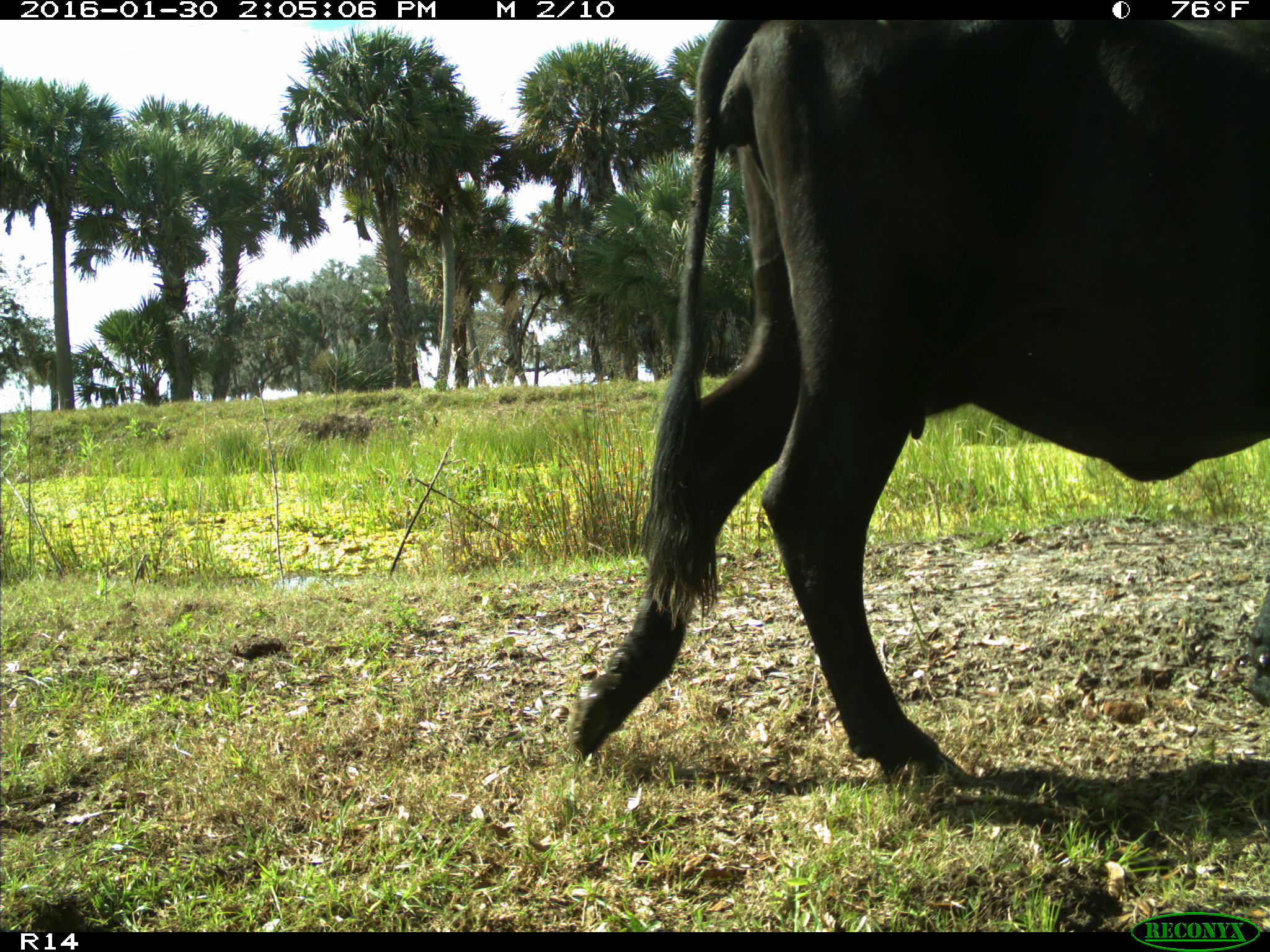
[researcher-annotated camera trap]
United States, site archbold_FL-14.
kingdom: Animalia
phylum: Chordata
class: Mammalia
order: Artiodactyla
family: Bovidae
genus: Bos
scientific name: Bos taurus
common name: domestic cow